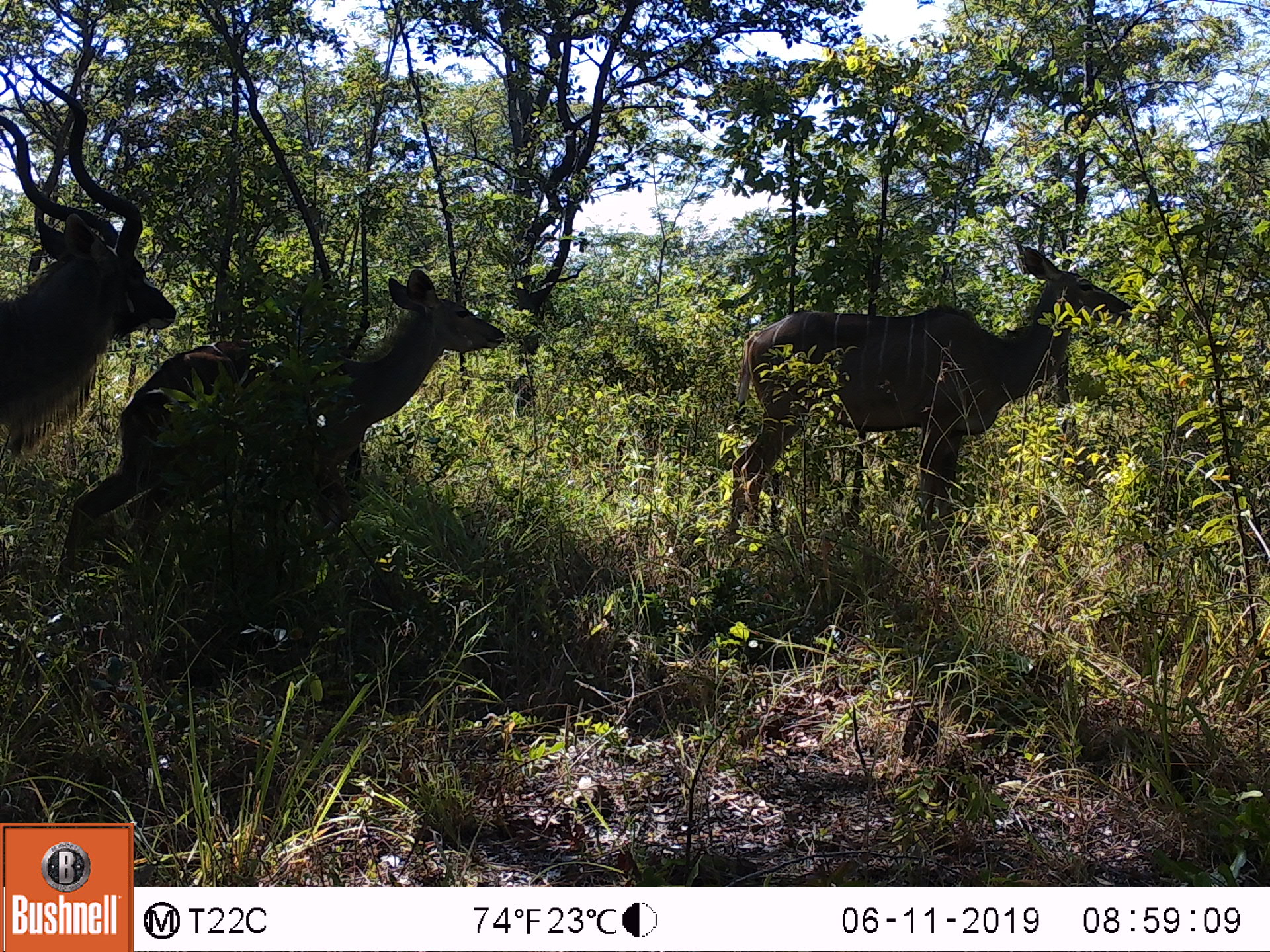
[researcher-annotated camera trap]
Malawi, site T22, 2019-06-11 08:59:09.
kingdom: Animalia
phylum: Chordata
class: Mammalia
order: Artiodactyla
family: Bovidae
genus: Tragelaphus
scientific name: Tragelaphus strepsiceros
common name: greater kudu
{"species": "greater kudu (Tragelaphus strepsiceros)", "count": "3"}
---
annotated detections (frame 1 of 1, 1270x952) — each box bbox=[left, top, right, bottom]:
greater kudu: bbox=[67, 271, 501, 617]; bbox=[693, 250, 1136, 553]; bbox=[0, 86, 179, 456]